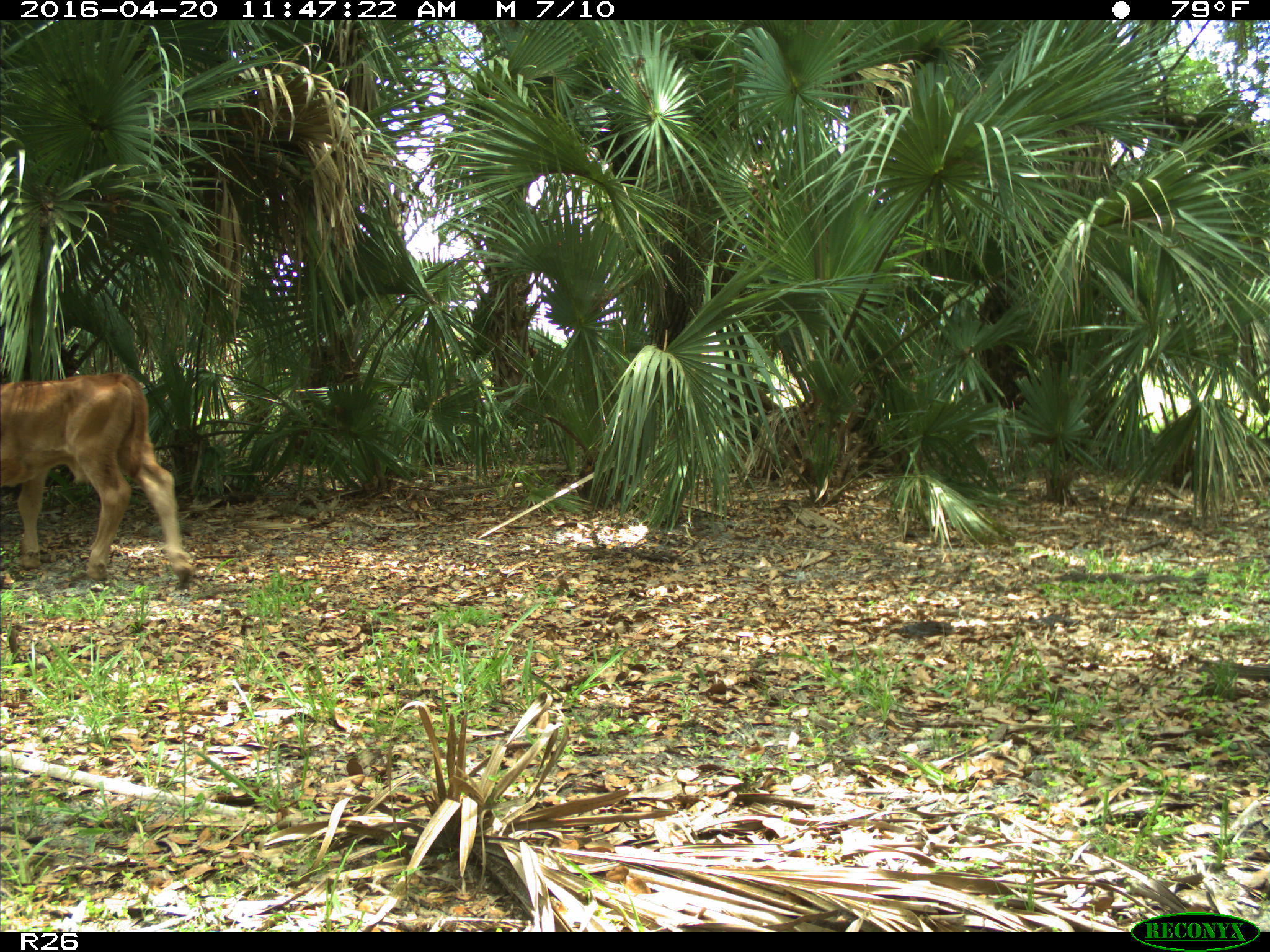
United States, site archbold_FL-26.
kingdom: Animalia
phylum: Chordata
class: Mammalia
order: Artiodactyla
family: Bovidae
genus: Bos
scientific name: Bos taurus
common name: domestic cow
Bos taurus (domestic cow).